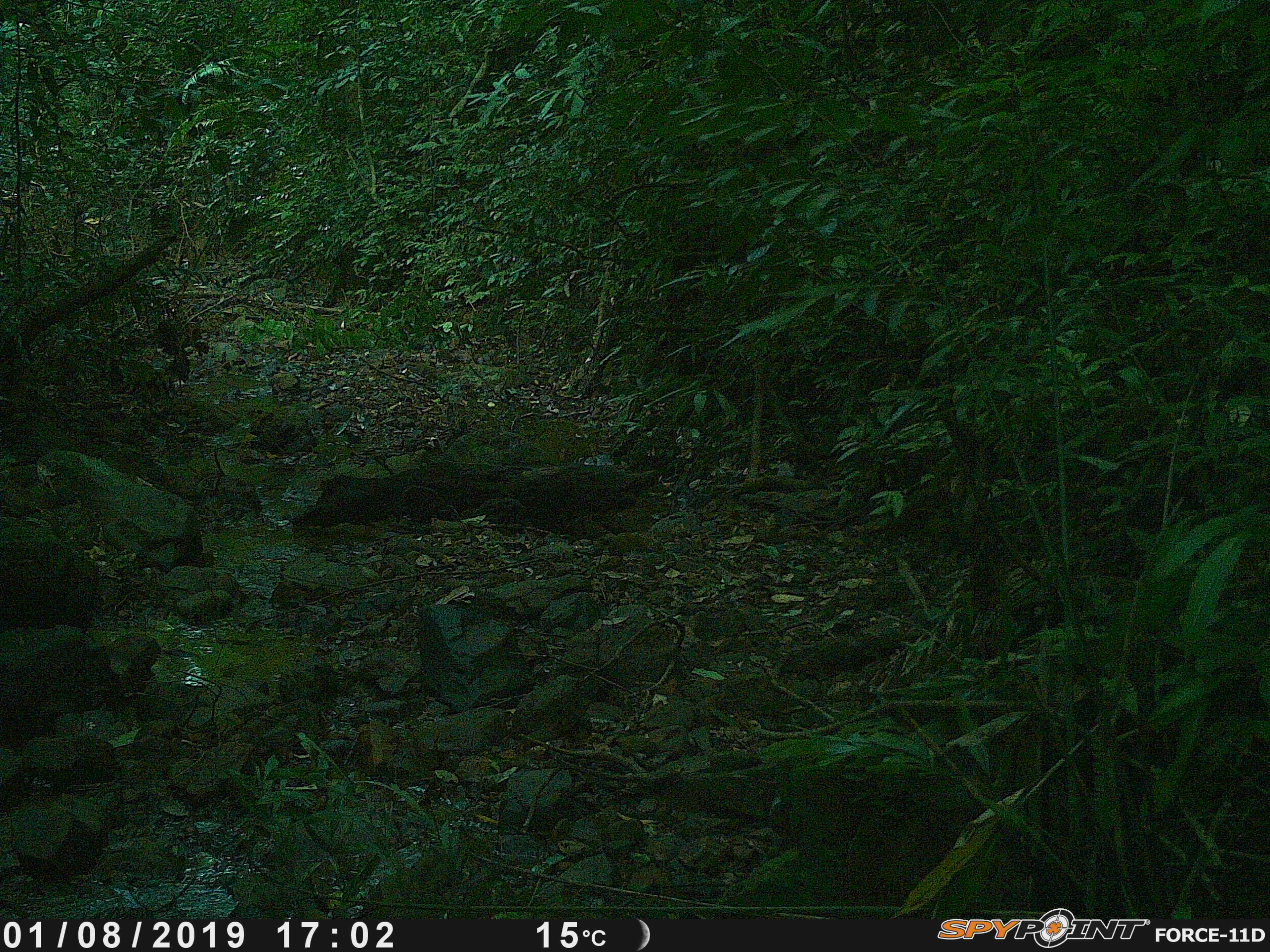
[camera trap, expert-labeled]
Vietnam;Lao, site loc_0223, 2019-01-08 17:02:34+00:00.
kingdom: Animalia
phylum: Chordata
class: Mammalia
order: Artiodactyla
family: Cervidae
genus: Muntiacus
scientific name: Muntiacus vuquangensis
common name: large-antlered muntjac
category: large antlered muntjac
Large antlered muntjac (large-antlered muntjac) (Muntiacus vuquangensis). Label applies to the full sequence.